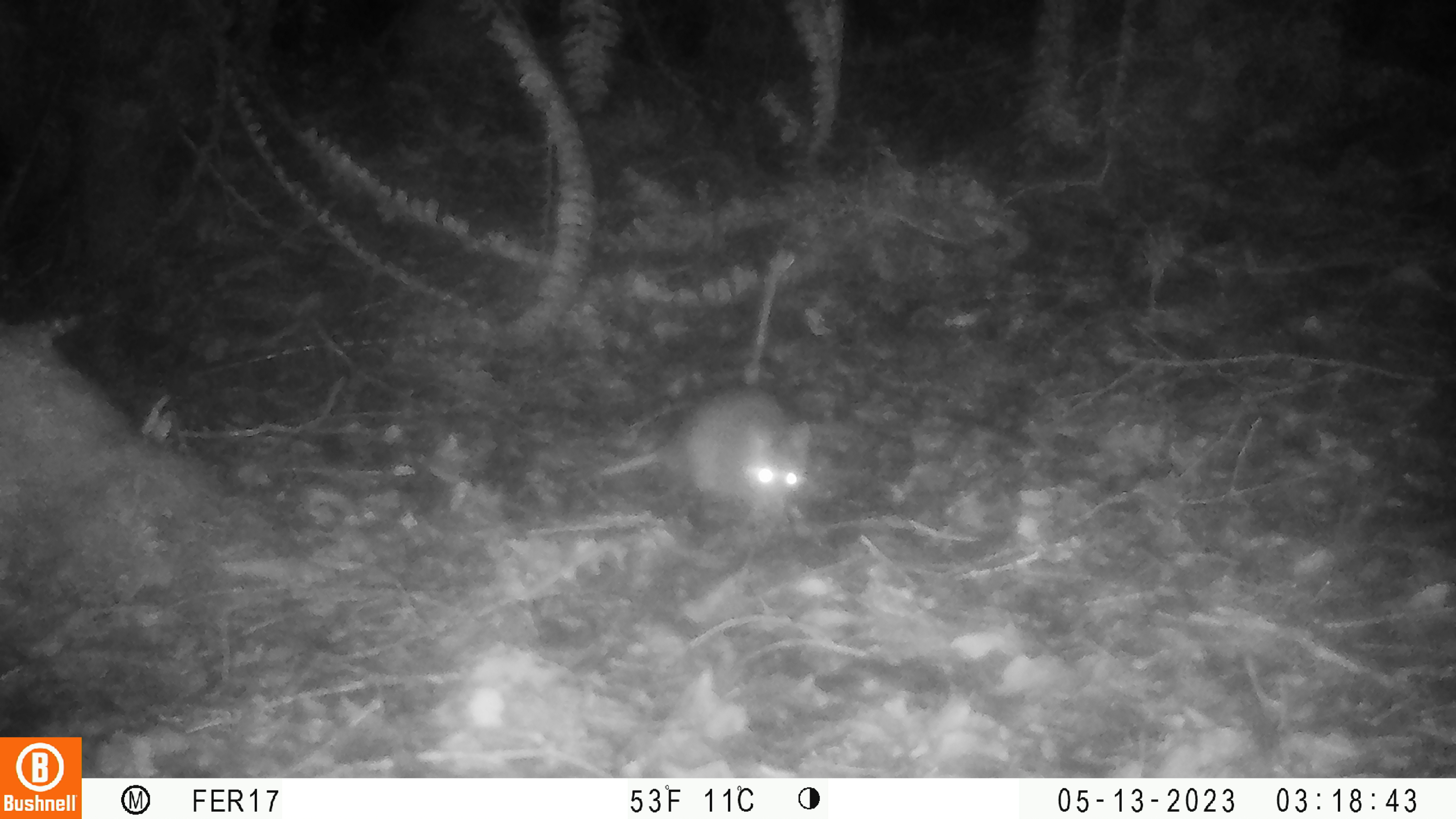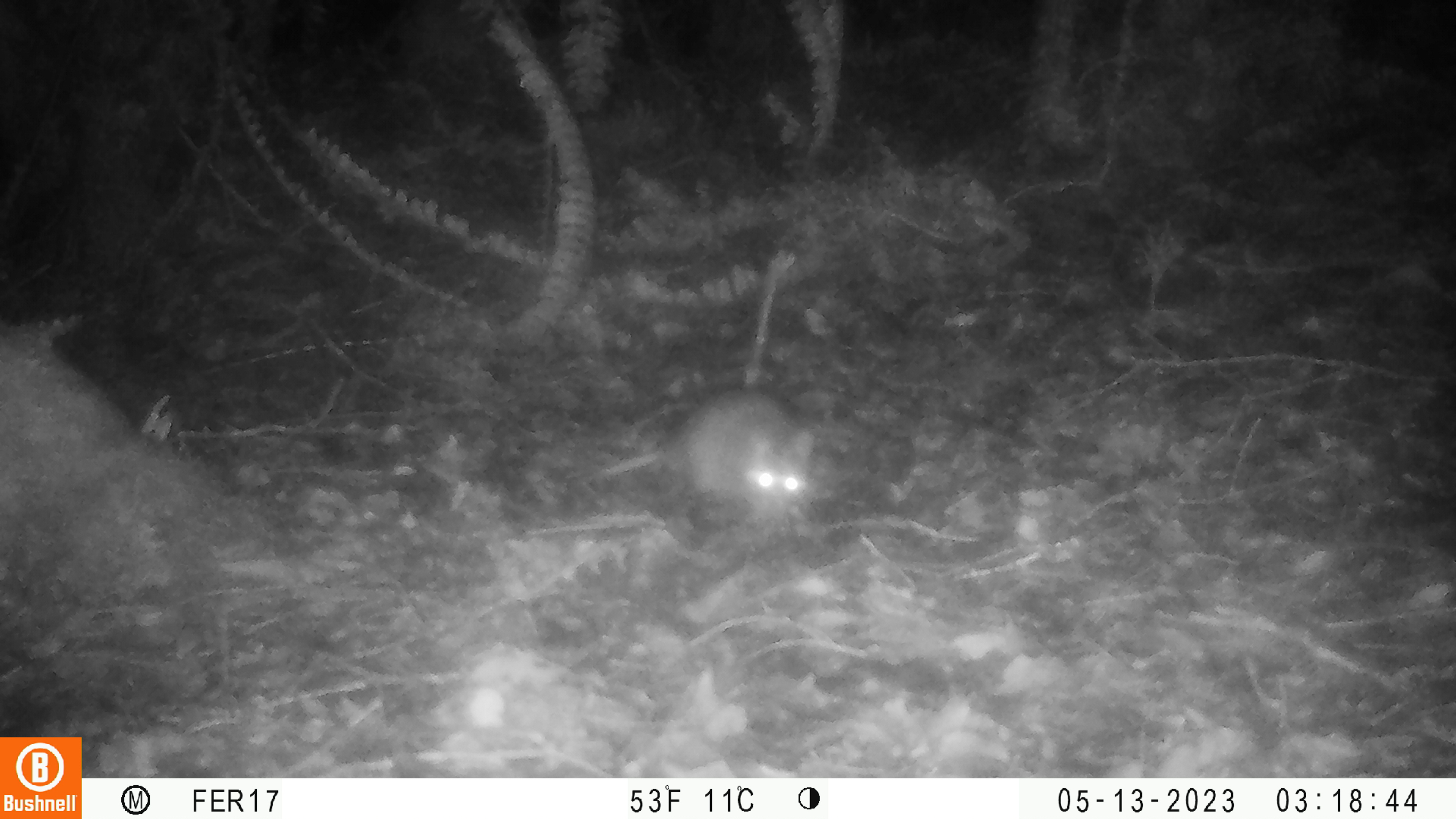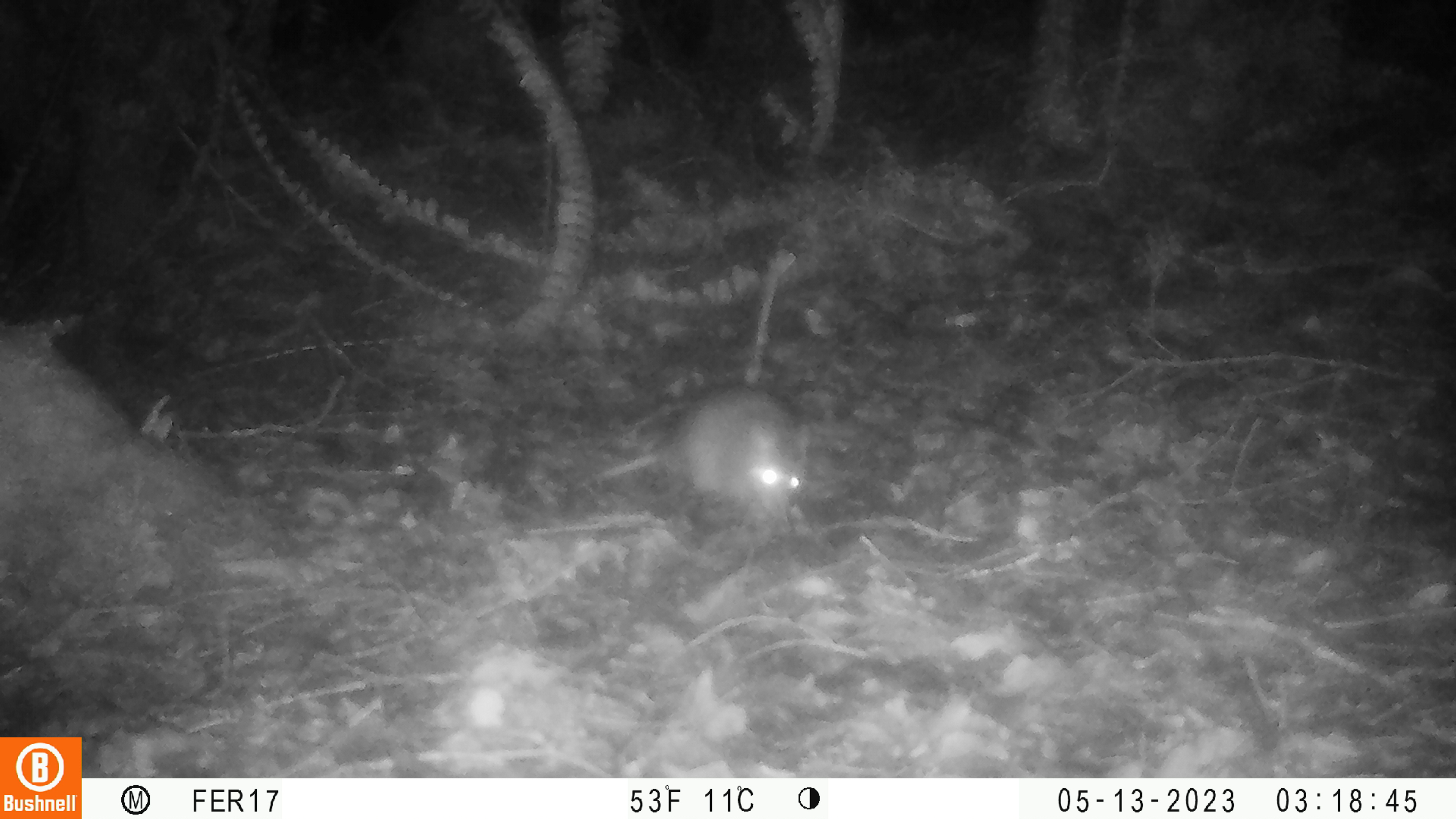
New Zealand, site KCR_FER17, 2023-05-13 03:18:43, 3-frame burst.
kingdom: Animalia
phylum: Chordata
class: Mammalia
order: Rodentia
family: Muridae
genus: Rattus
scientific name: Rattus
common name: rat